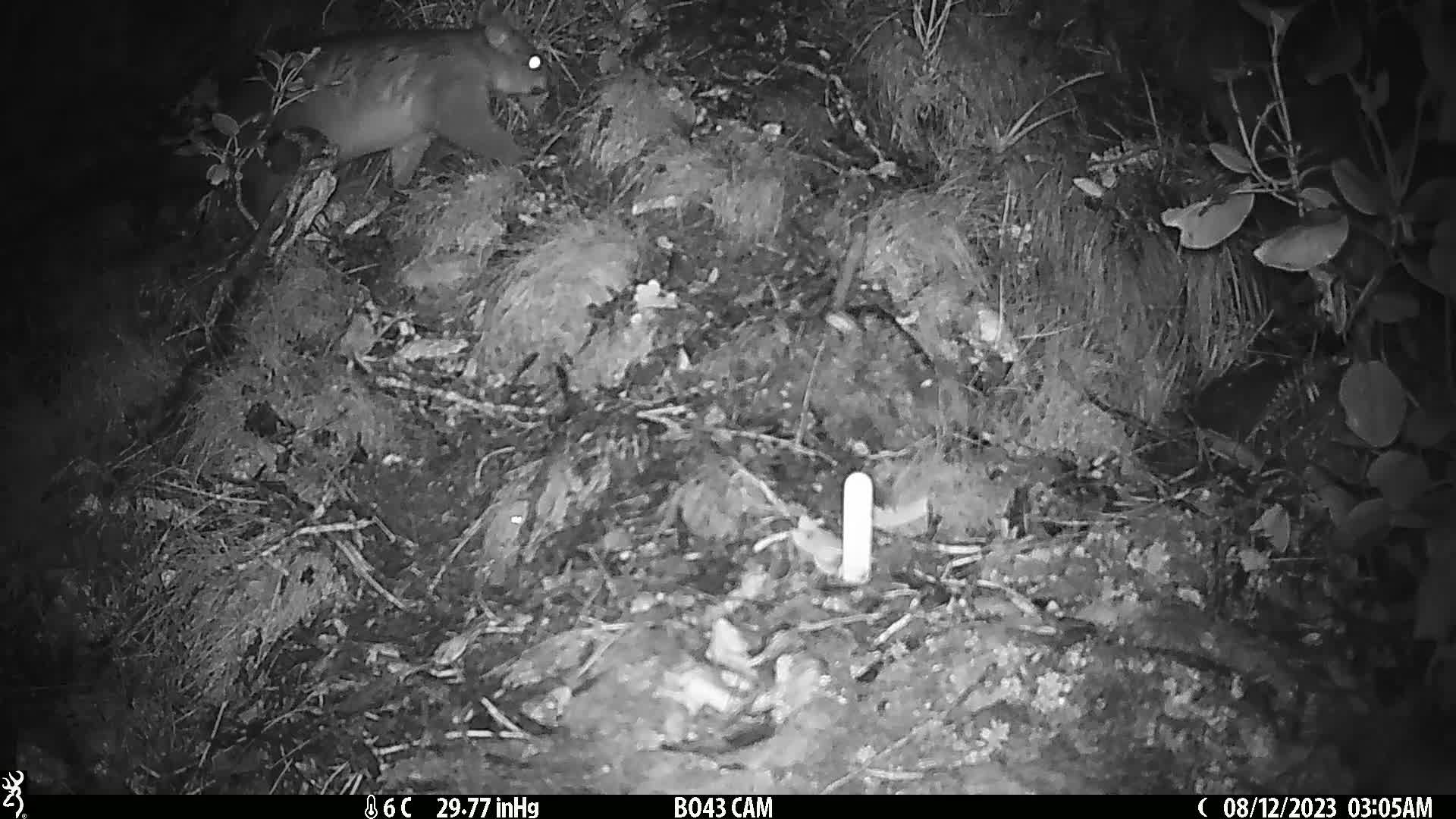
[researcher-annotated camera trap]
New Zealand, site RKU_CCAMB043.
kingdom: Animalia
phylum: Chordata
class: Mammalia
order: Diprotodontia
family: Phalangeridae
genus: Trichosurus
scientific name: Trichosurus vulpecula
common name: common brushtail possum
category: possum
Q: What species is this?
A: Possum (common brushtail possum) (Trichosurus vulpecula).